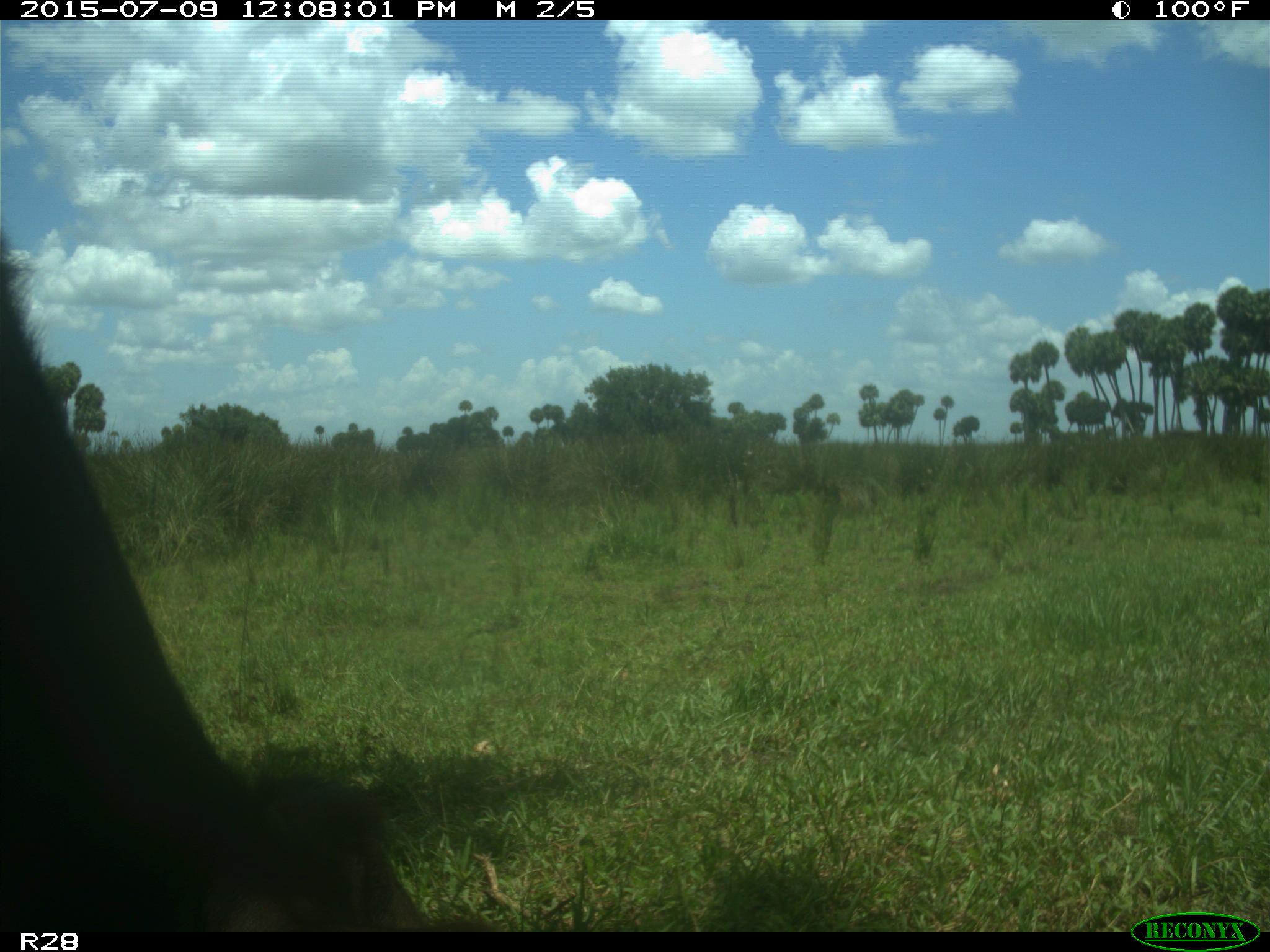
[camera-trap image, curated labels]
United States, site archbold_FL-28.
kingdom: Animalia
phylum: Chordata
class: Mammalia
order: Artiodactyla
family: Bovidae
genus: Bos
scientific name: Bos taurus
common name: domestic cow